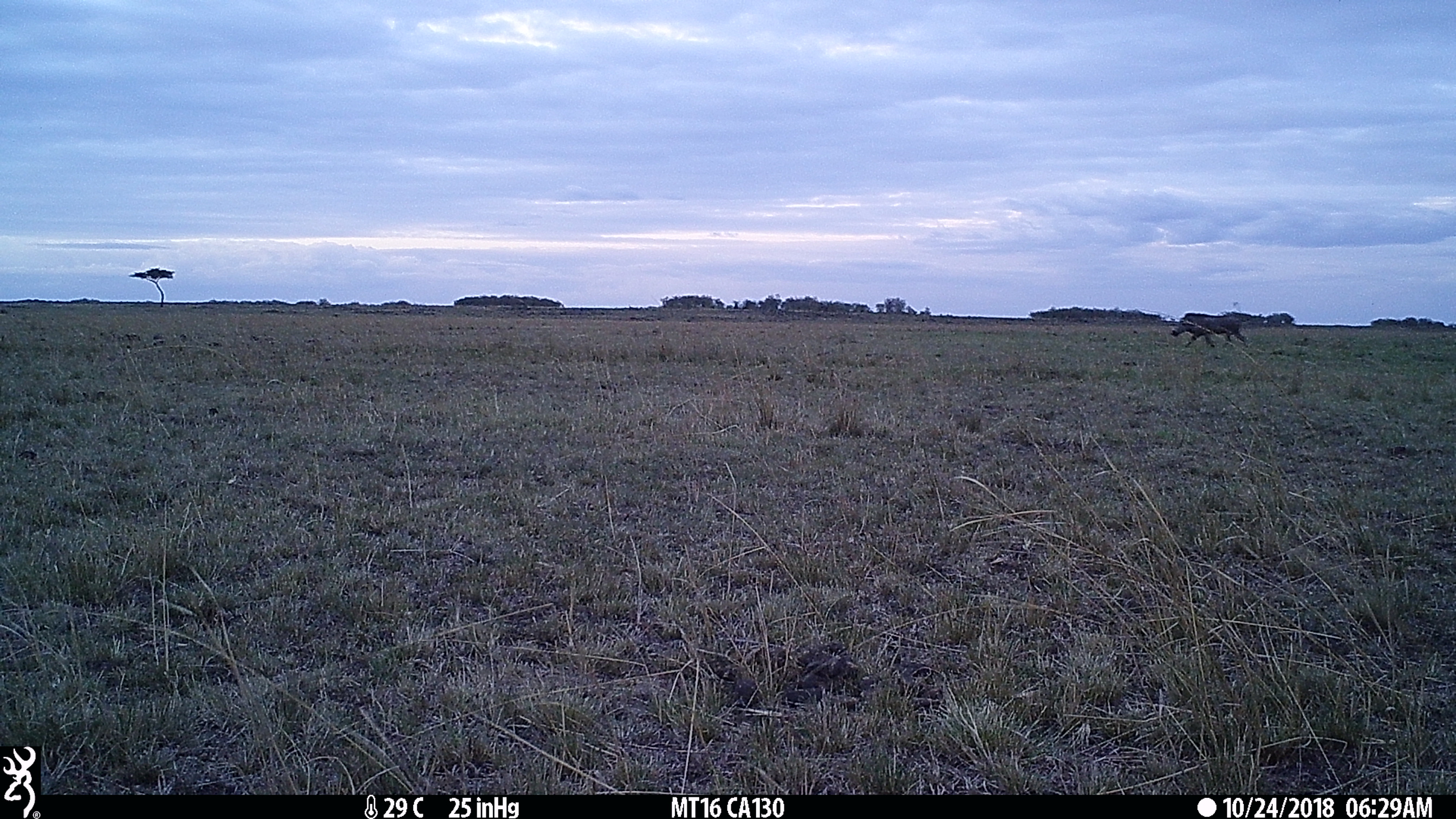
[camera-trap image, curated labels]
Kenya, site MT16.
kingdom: Animalia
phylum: Chordata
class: Mammalia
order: Artiodactyla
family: Suidae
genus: Phacochoerus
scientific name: Phacochoerus africanus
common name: common warthog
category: warthog